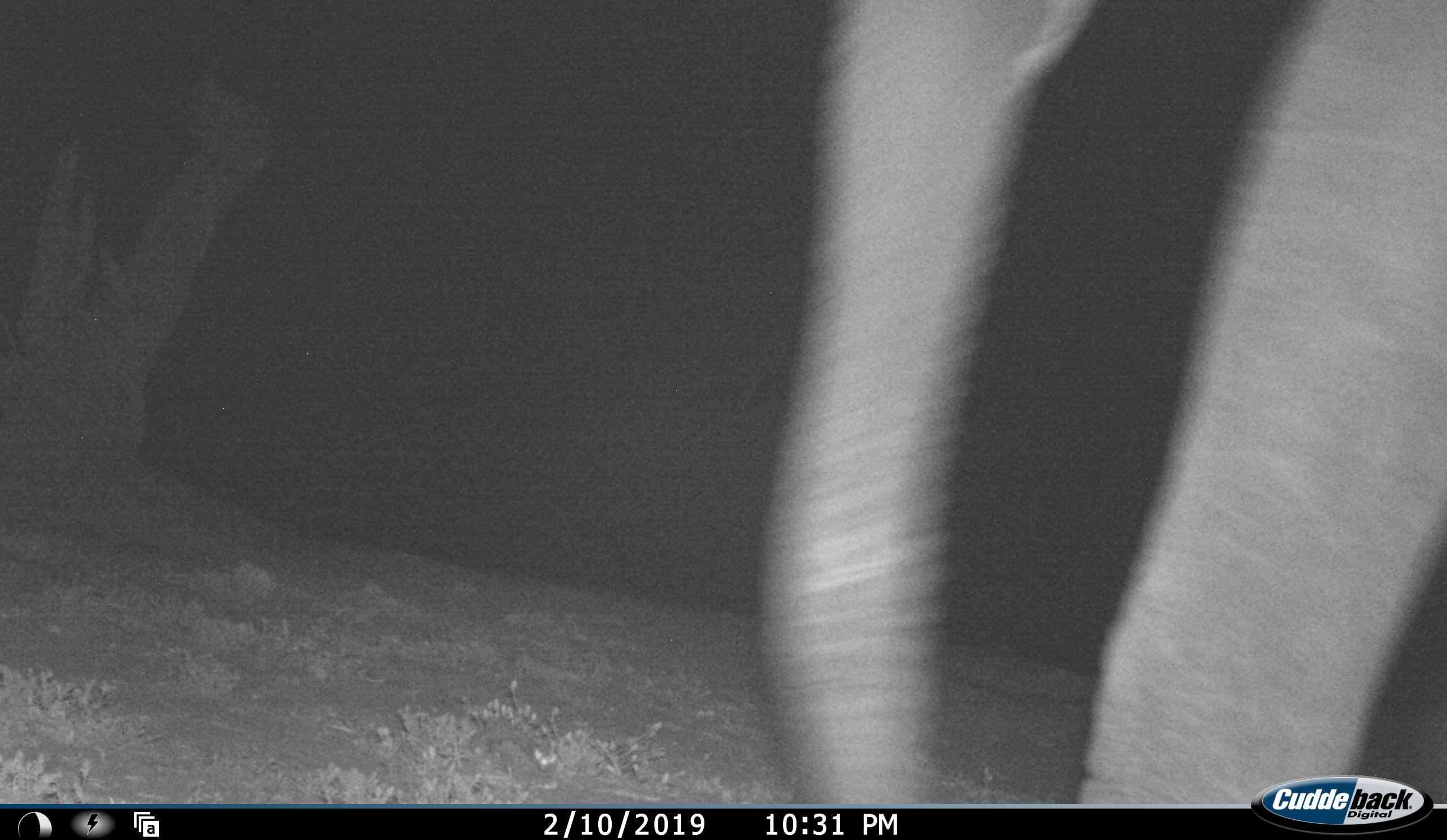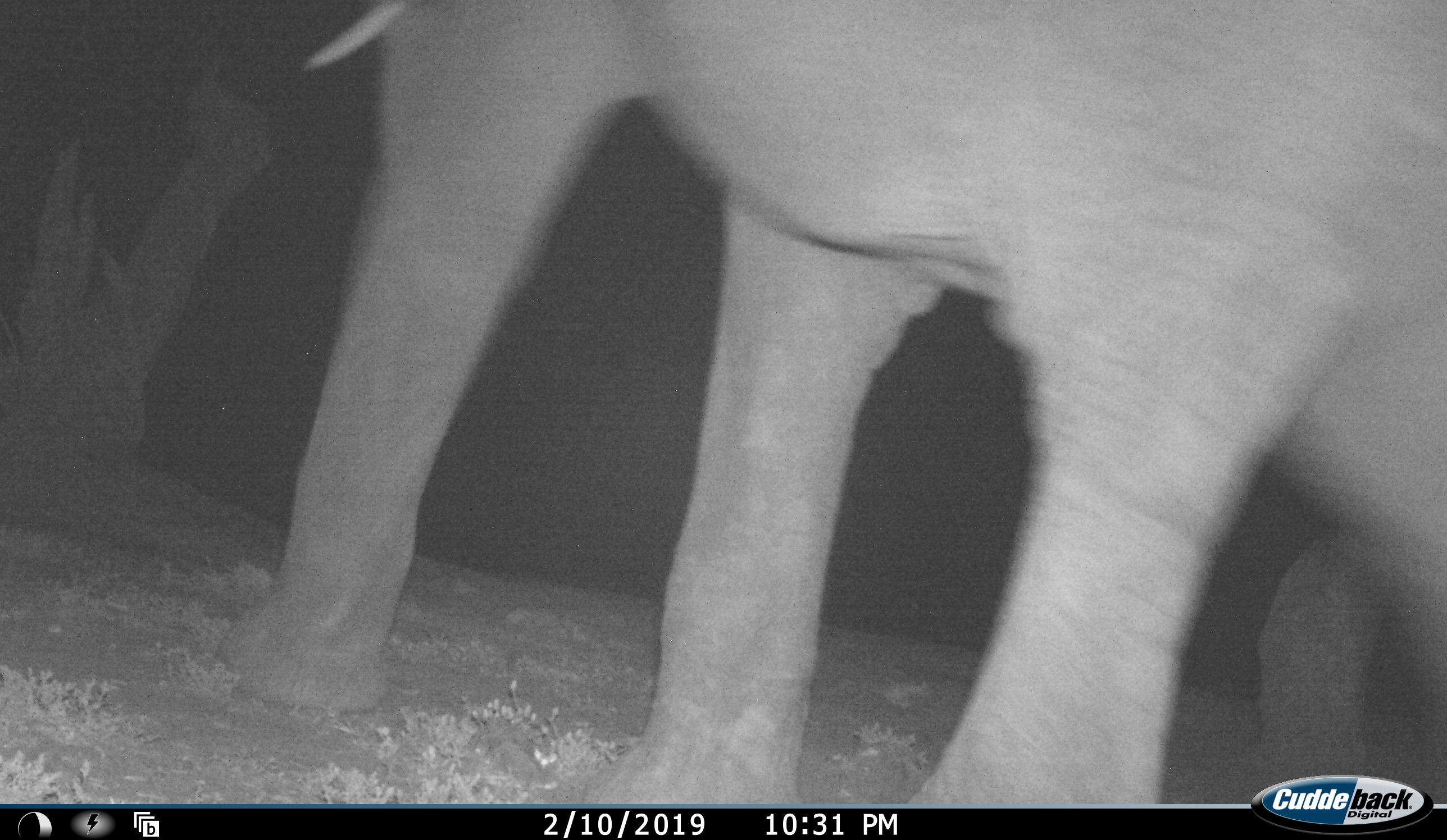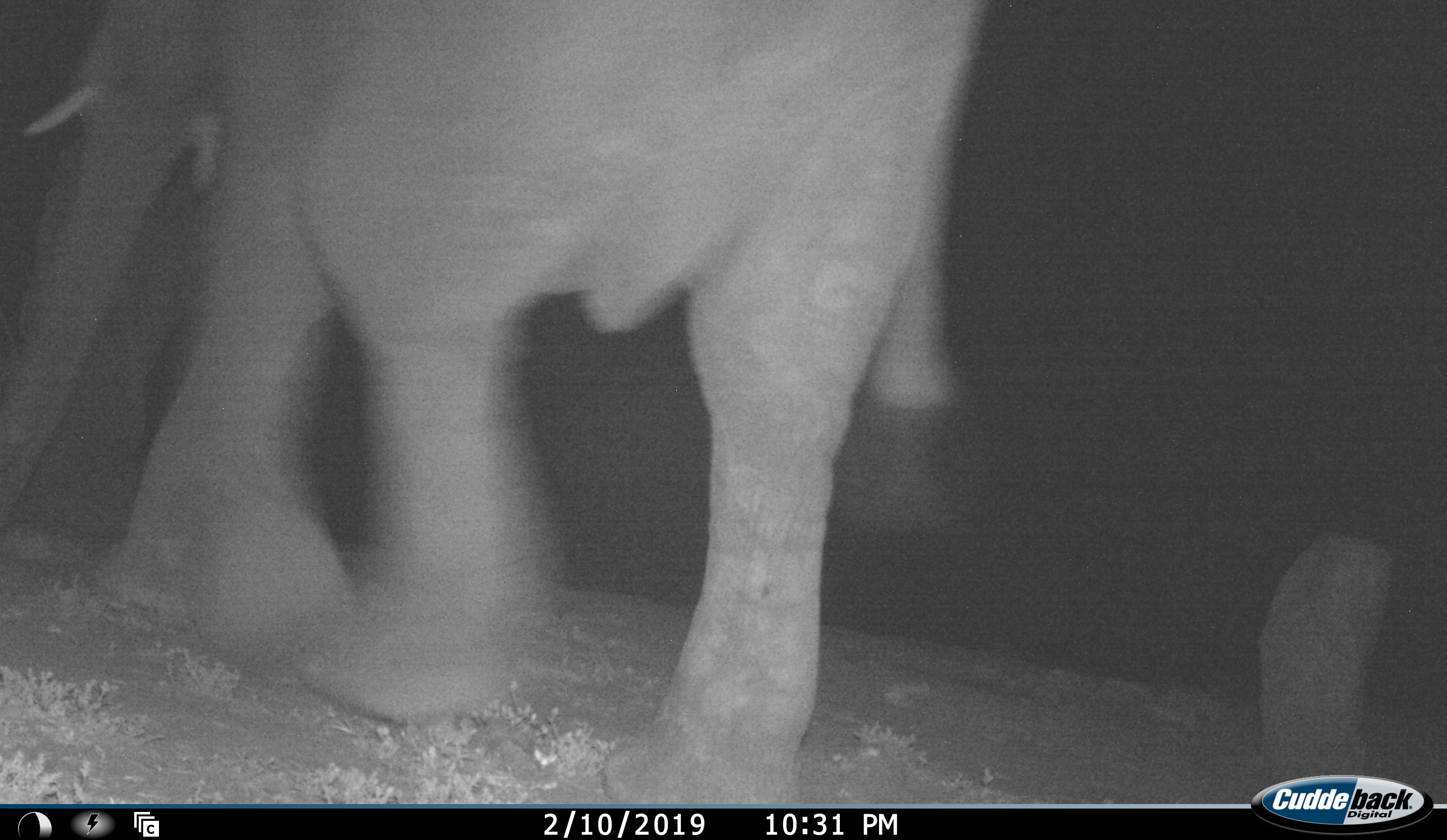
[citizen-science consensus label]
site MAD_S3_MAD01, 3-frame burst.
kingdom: Animalia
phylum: Chordata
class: Mammalia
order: Proboscidea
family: Elephantidae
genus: Loxodonta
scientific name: Loxodonta africana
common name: african bush elephant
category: elephant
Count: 1.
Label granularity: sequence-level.